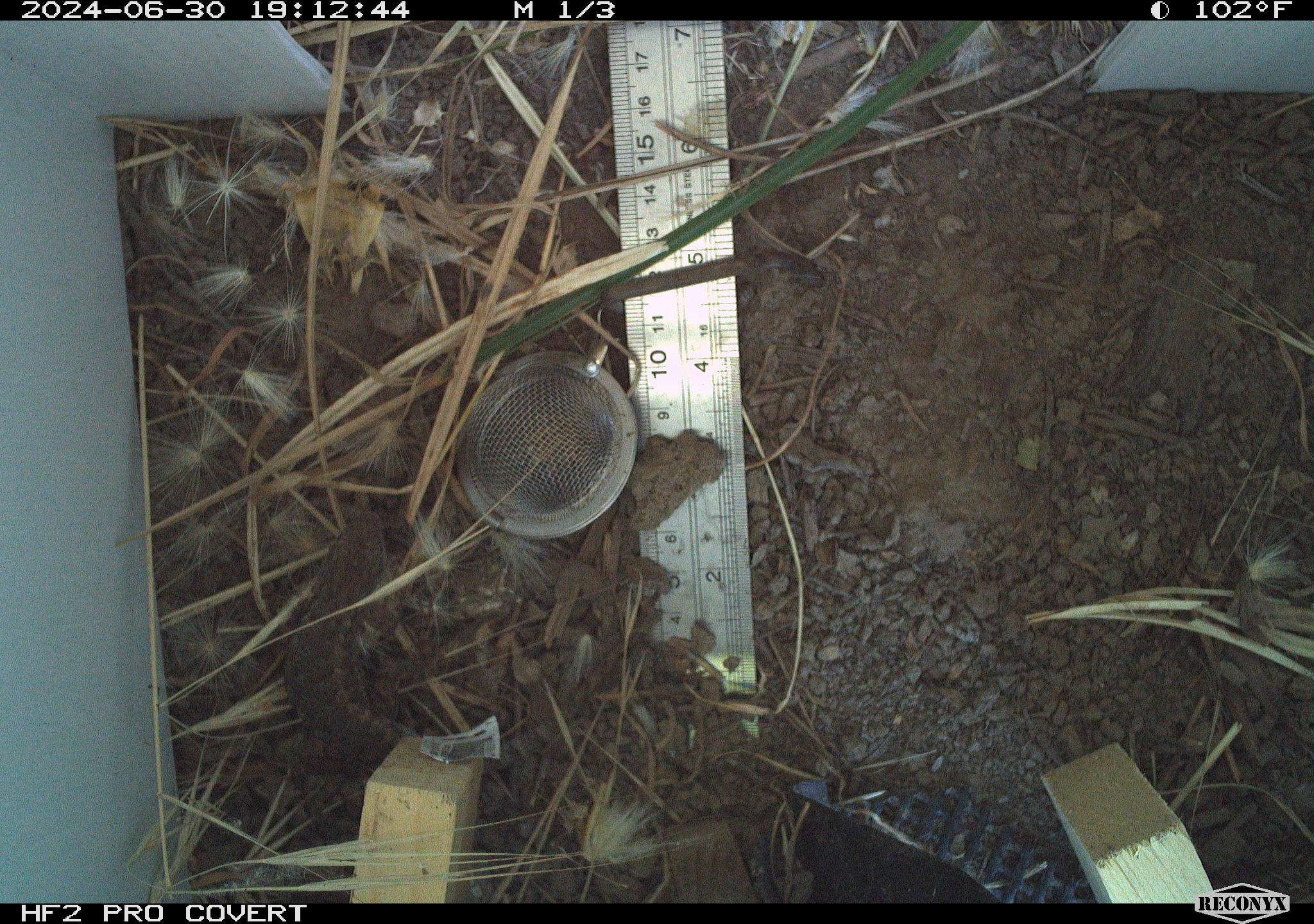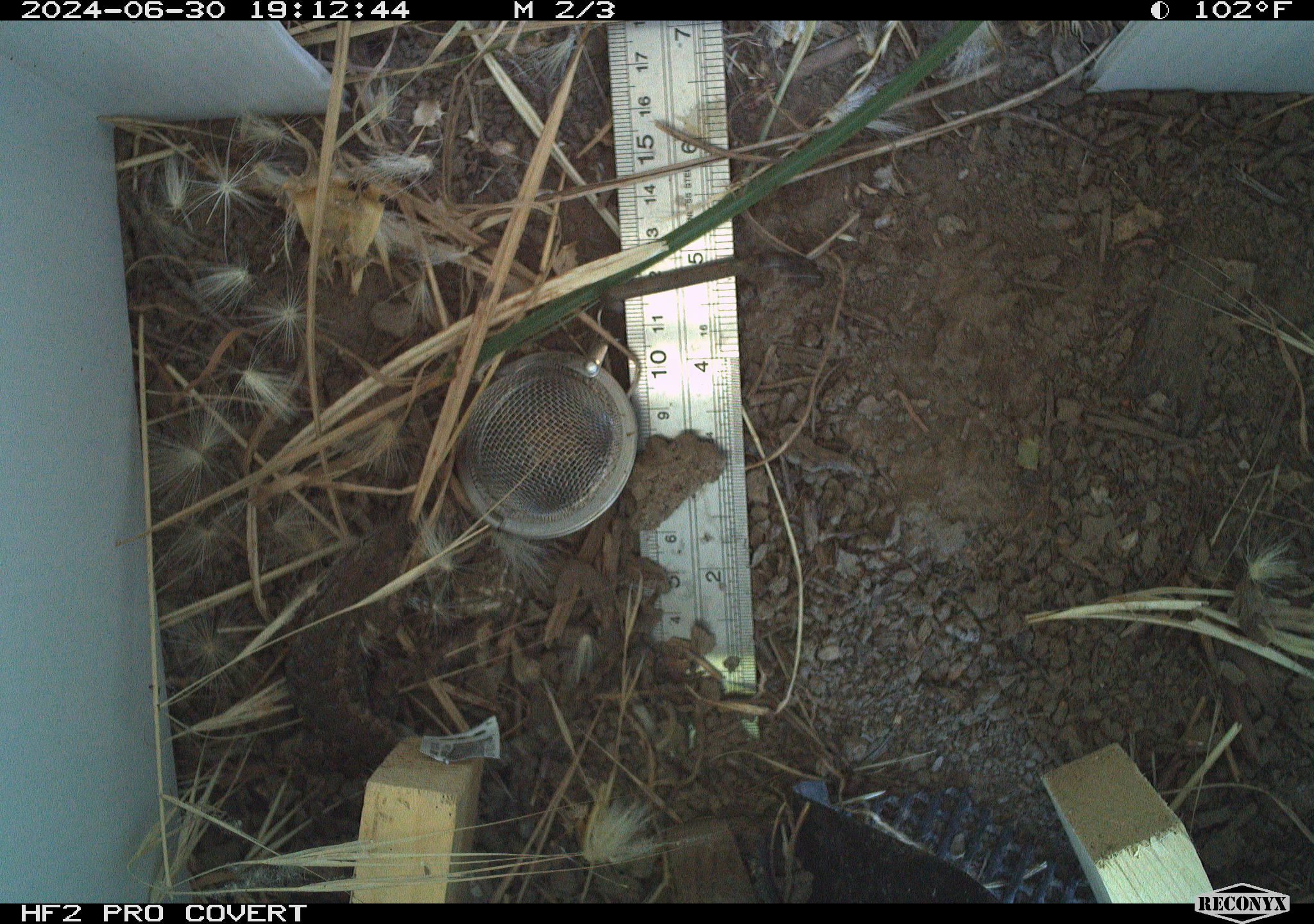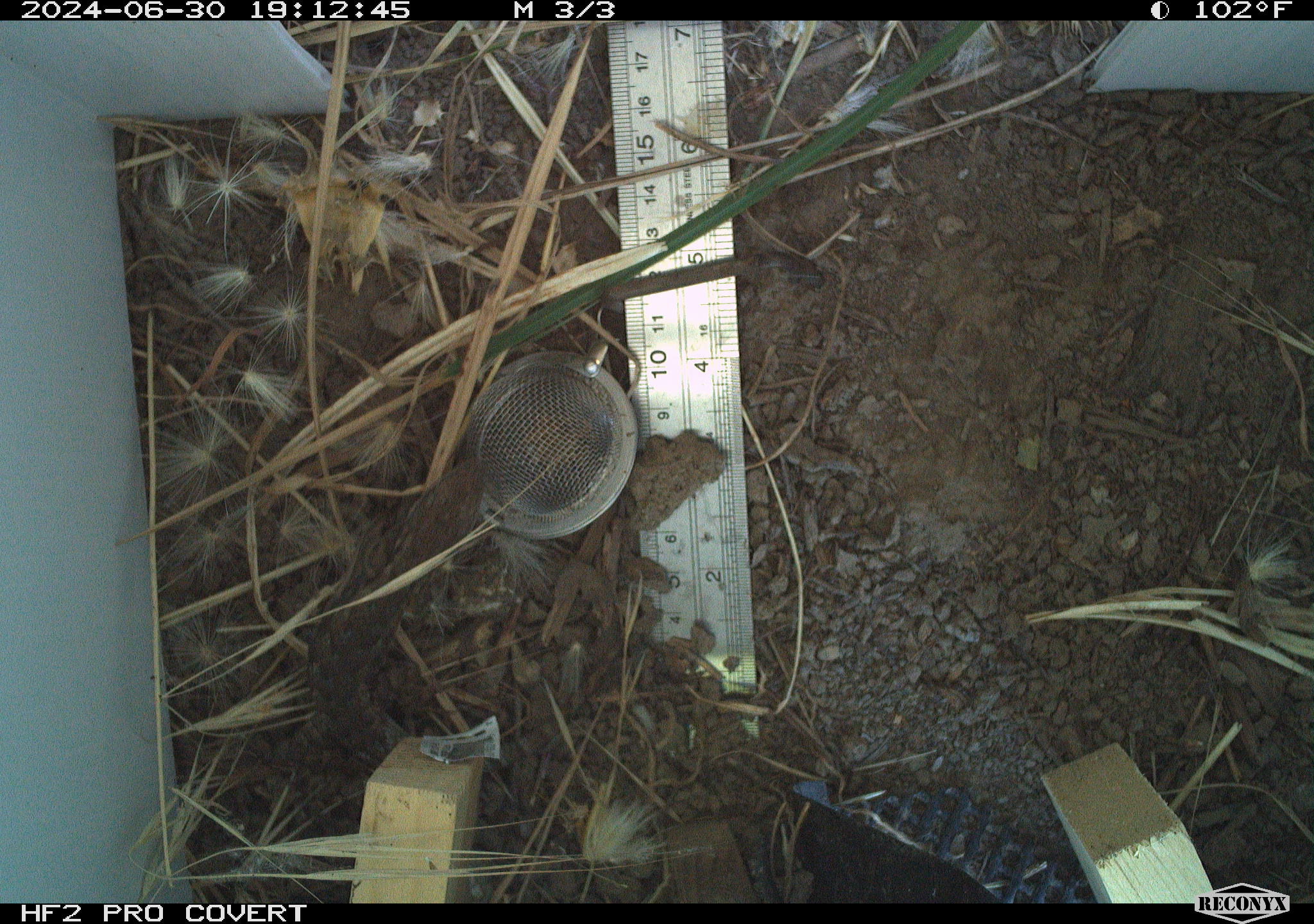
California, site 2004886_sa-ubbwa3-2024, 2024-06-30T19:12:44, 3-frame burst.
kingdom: Animalia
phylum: Chordata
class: Reptilia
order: Squamata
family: Phrynosomatidae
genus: Sceloporus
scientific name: Sceloporus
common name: spiny lizards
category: sceloporus species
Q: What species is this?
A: Sceloporus species (spiny lizards) (Sceloporus).